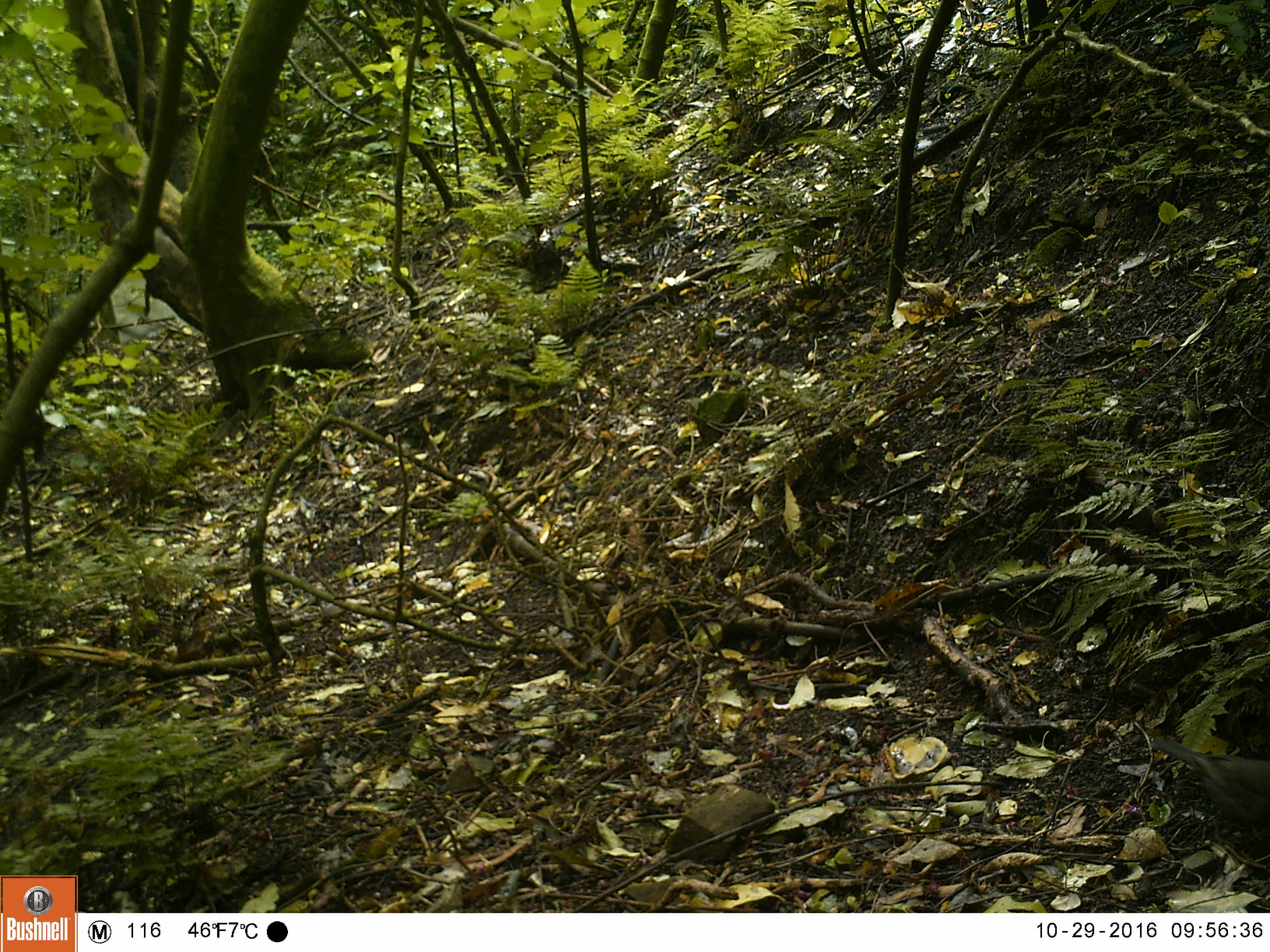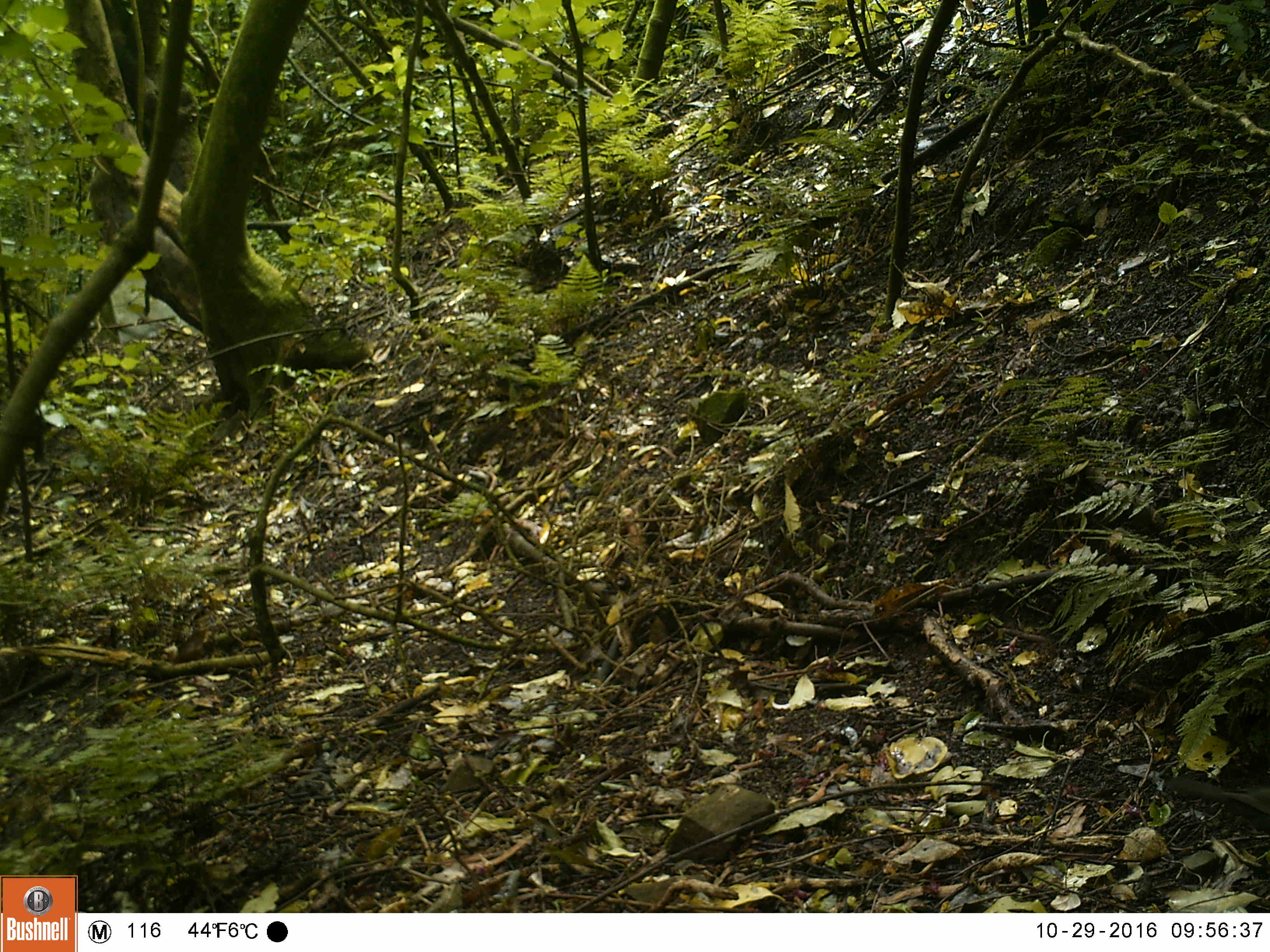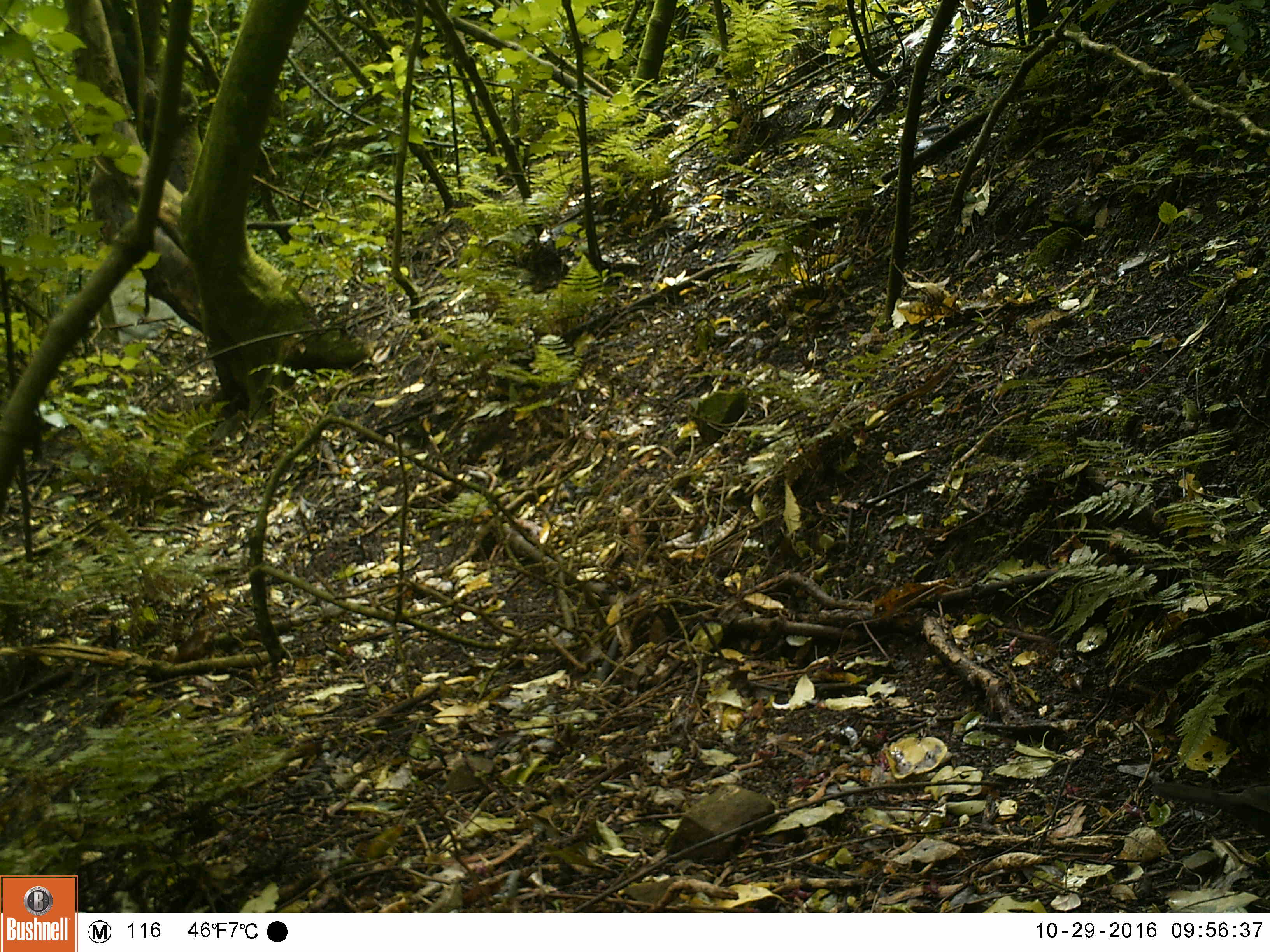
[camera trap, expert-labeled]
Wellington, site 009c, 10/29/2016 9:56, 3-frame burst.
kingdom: Animalia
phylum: Chordata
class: Aves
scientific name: Aves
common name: bird